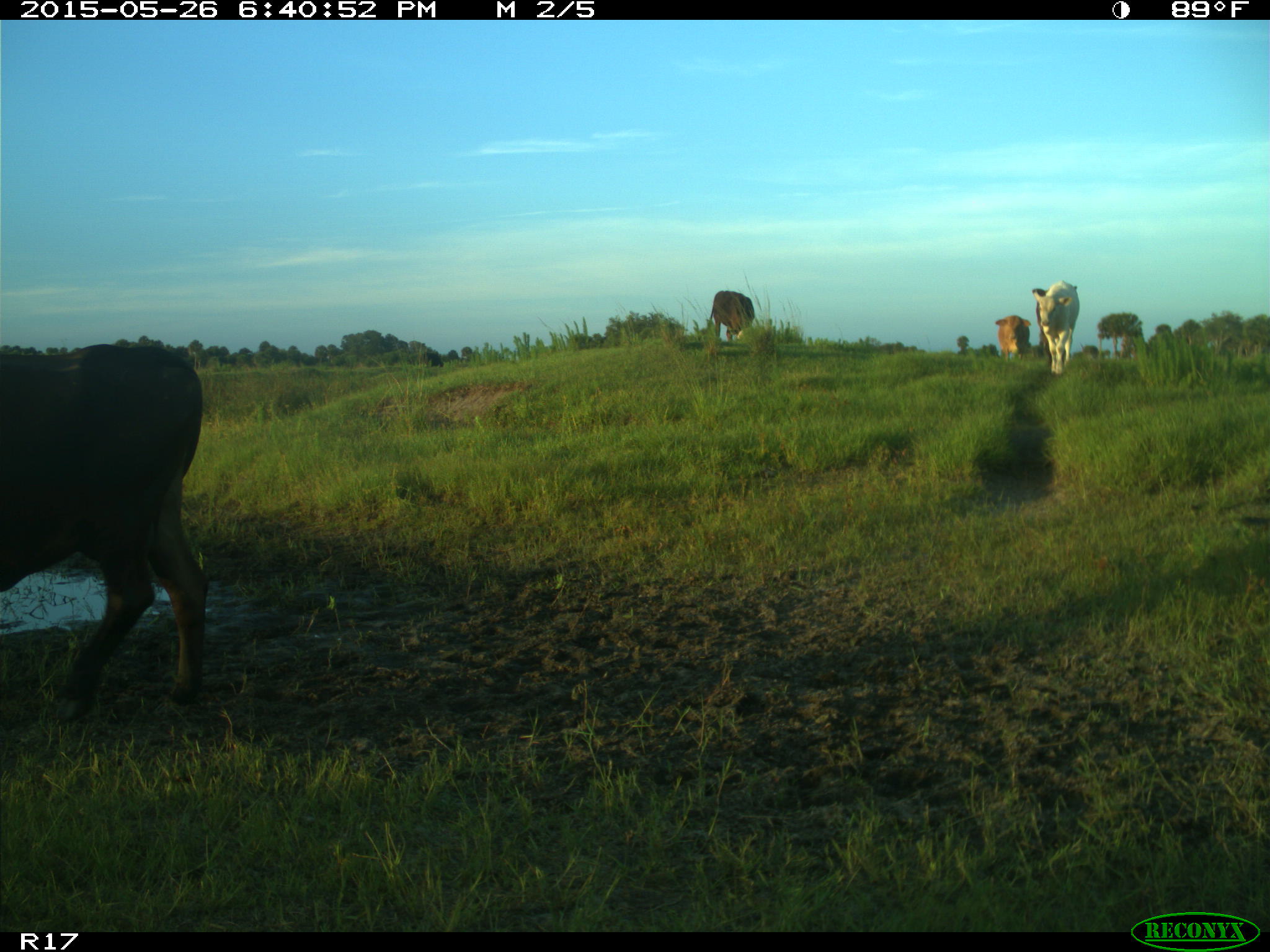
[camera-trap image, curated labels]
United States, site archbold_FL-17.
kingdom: Animalia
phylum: Chordata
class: Mammalia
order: Artiodactyla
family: Bovidae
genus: Bos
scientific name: Bos taurus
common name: domestic cow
Bos taurus (domestic cow).